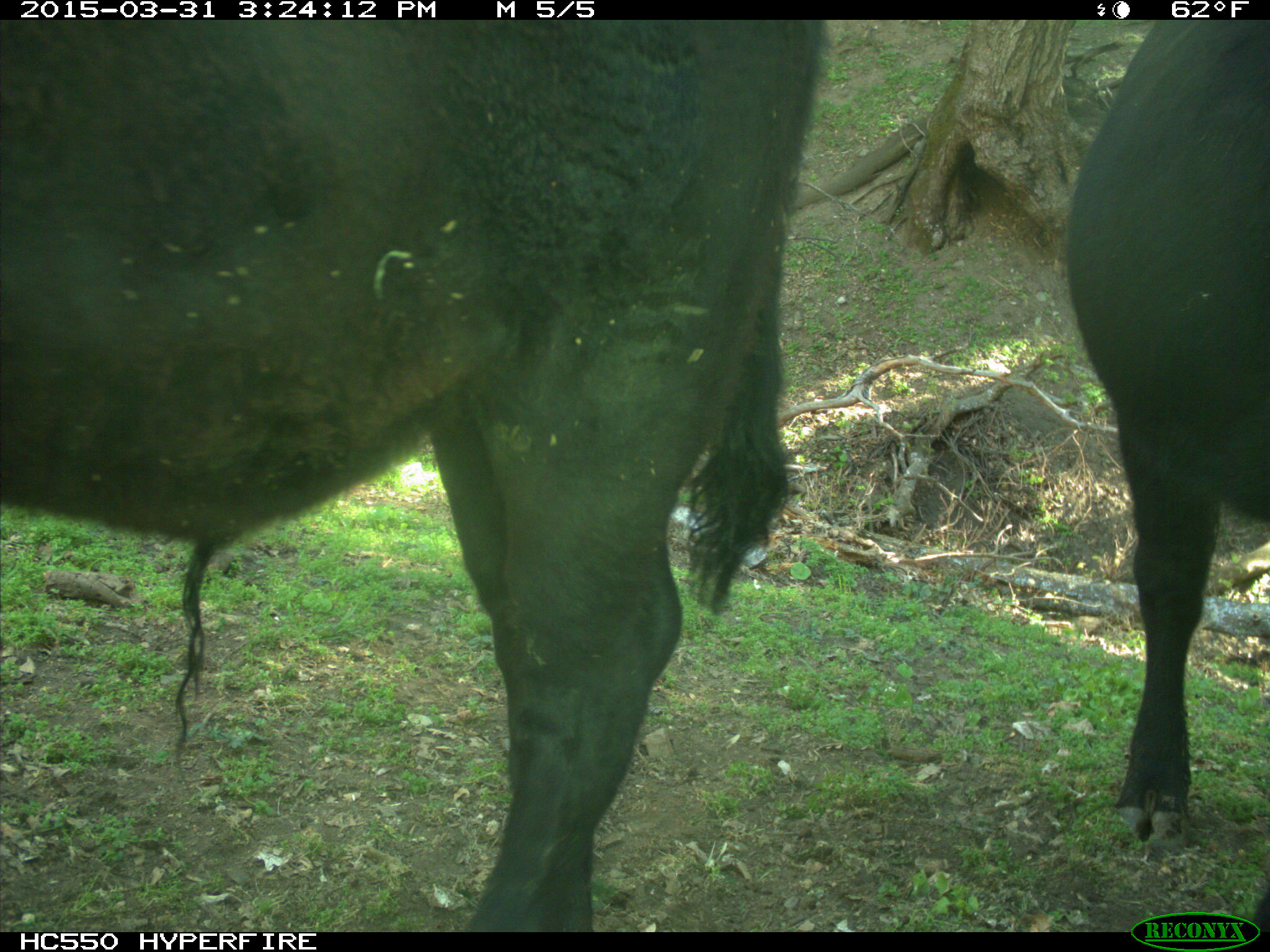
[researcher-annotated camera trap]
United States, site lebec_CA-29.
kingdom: Animalia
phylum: Chordata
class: Mammalia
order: Artiodactyla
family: Bovidae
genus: Bos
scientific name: Bos taurus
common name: domestic cow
Bos taurus (domestic cow).